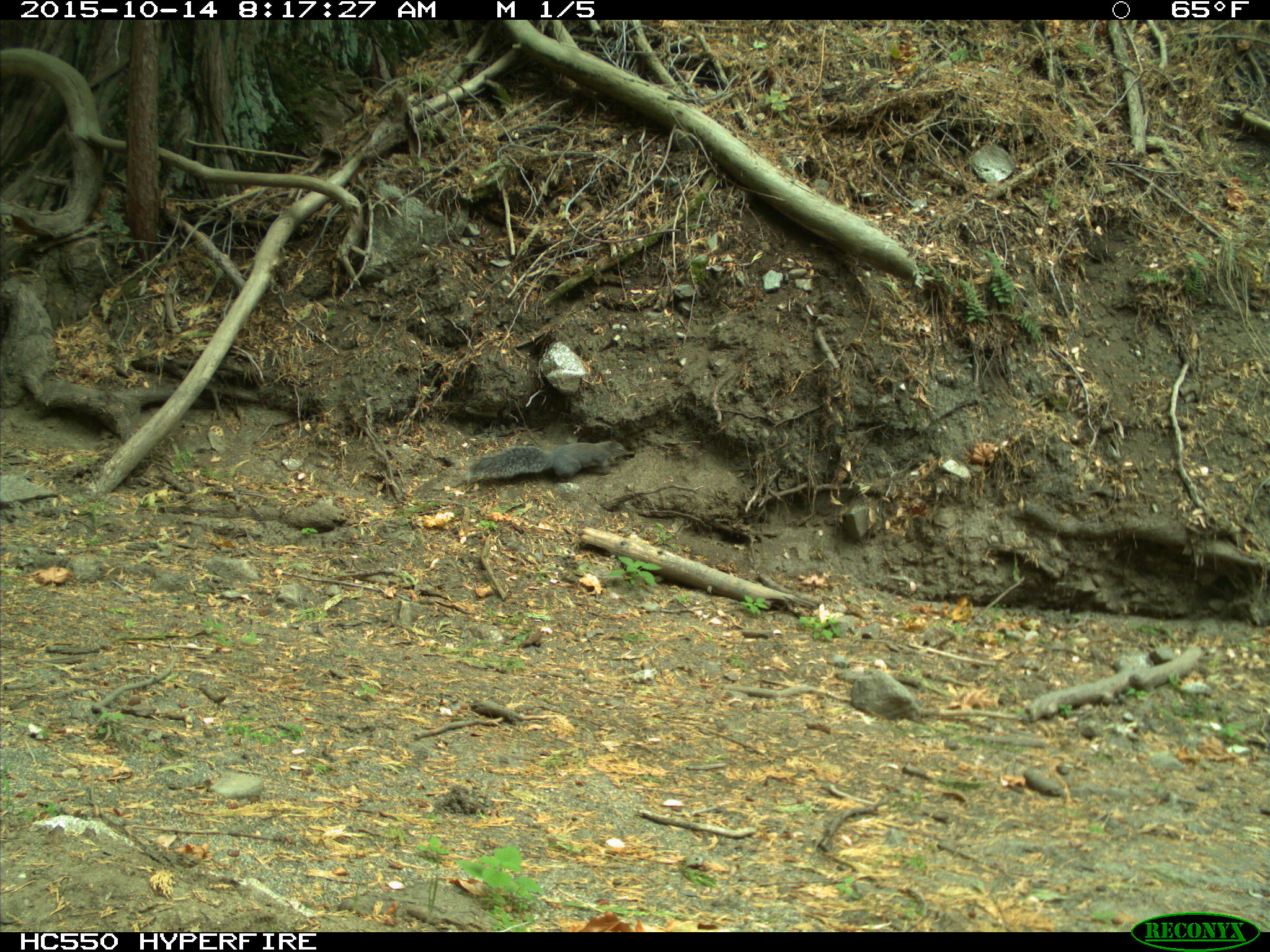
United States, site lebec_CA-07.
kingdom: Animalia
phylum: Chordata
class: Mammalia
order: Rodentia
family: Sciuridae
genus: Sciurus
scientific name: Sciurus carolinensis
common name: eastern gray squirrel